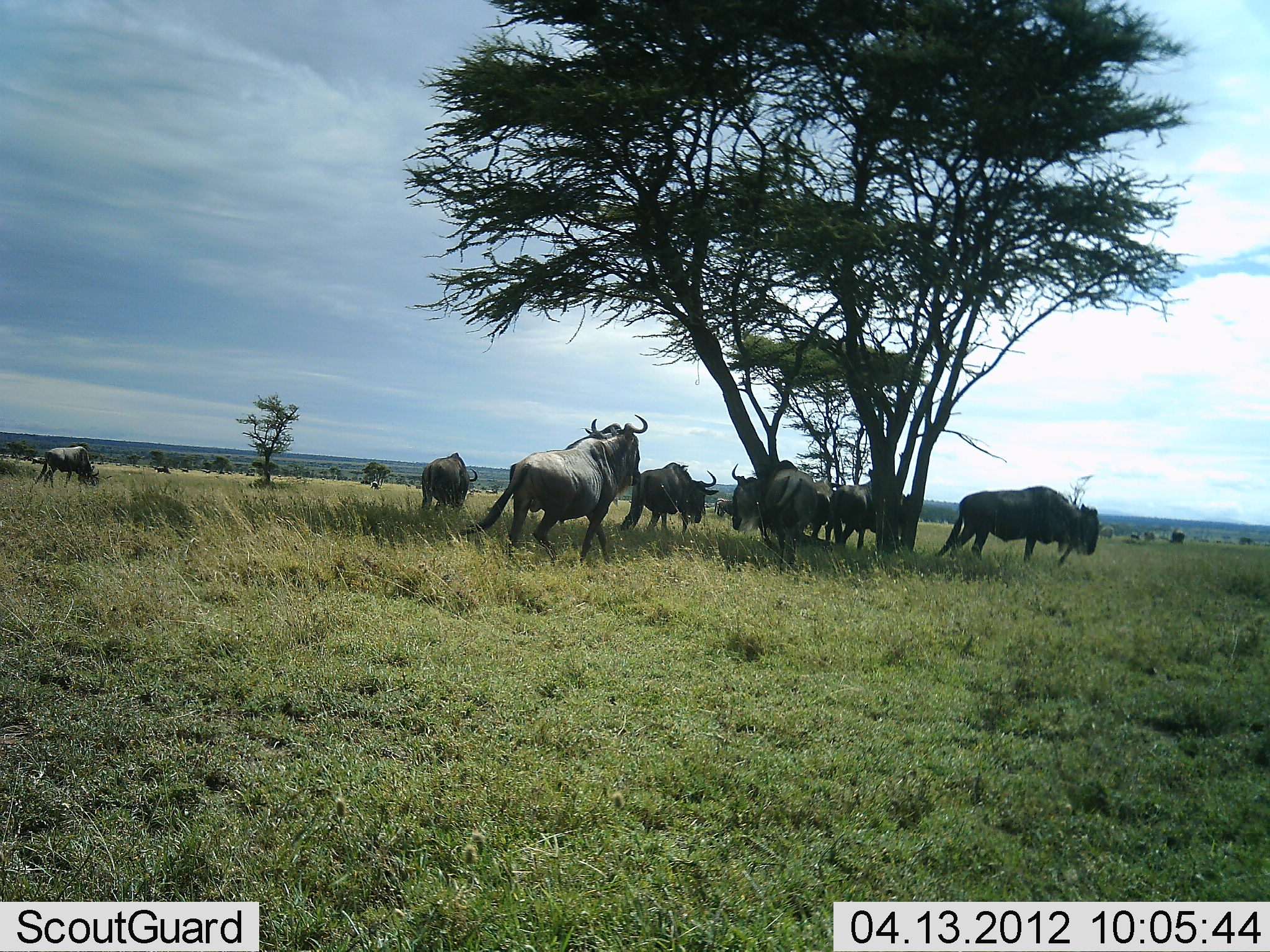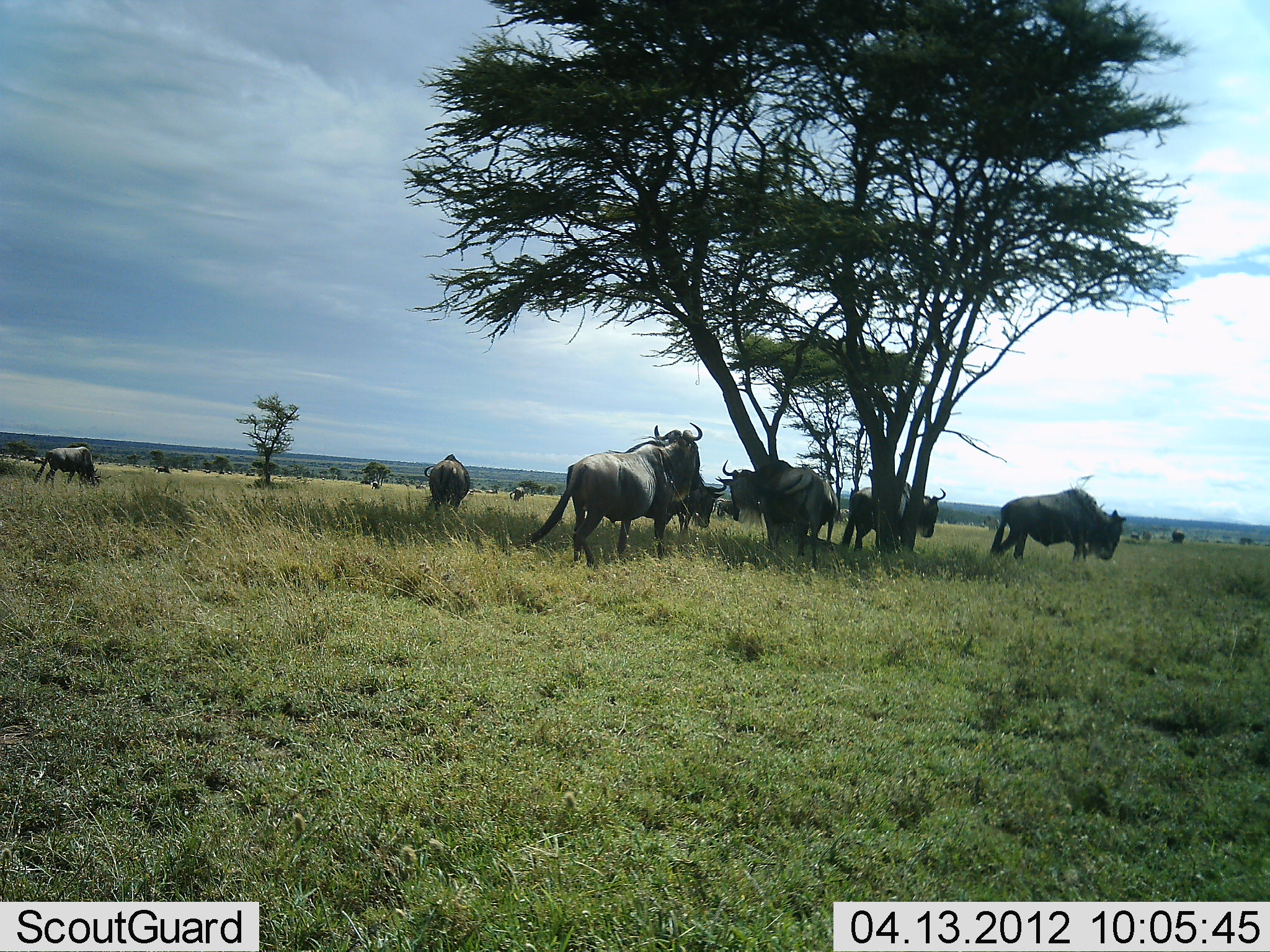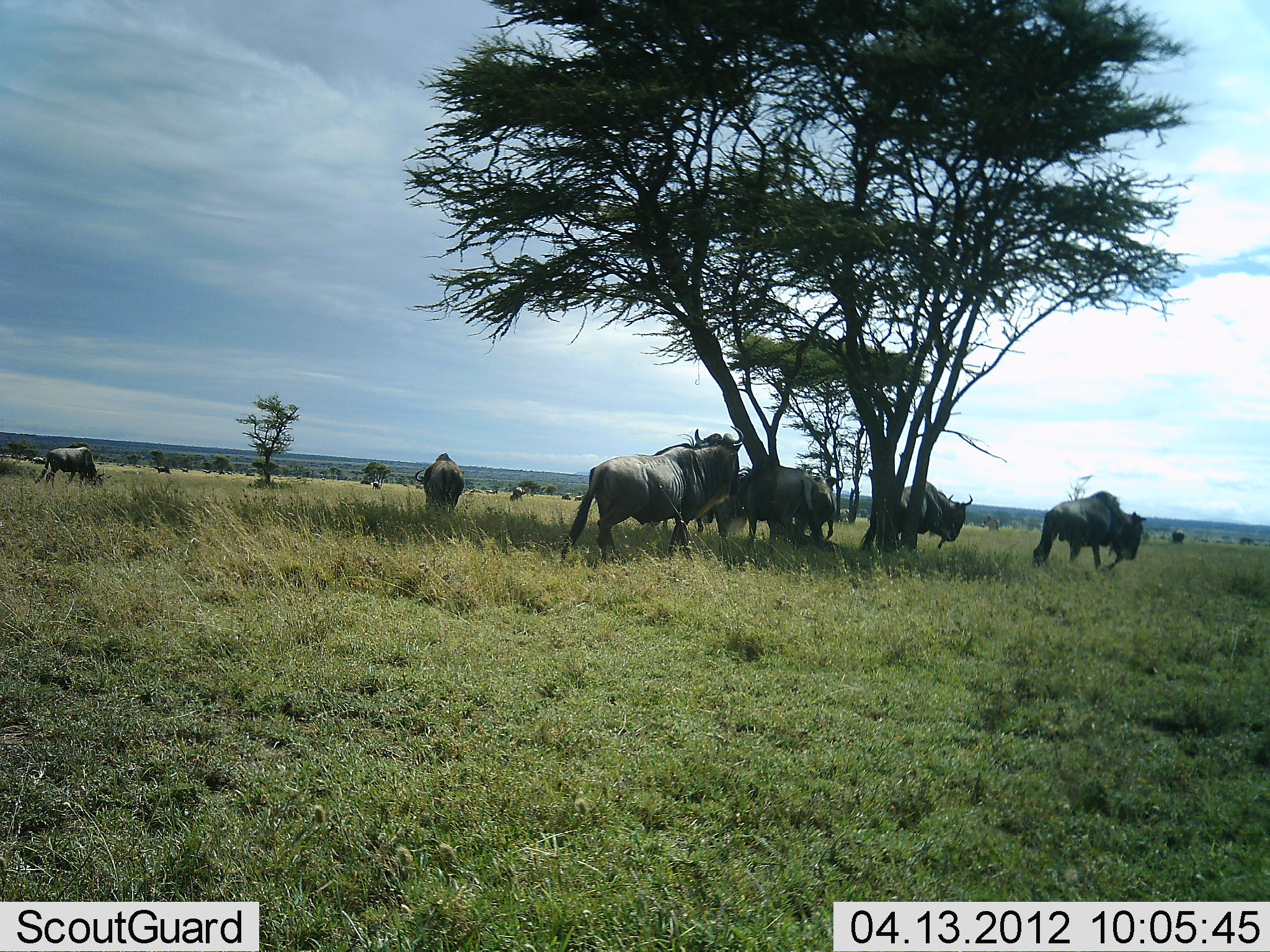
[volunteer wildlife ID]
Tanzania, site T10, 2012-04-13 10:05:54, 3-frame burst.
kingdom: Animalia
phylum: Chordata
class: Mammalia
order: Artiodactyla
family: Bovidae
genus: Connochaetes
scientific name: Connochaetes taurinus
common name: blue wildebeest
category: wildebeest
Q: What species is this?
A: Wildebeest (blue wildebeest) (Connochaetes taurinus).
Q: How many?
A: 10.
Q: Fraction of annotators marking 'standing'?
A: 30%.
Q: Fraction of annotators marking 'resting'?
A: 0%.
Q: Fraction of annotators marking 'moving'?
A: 80%.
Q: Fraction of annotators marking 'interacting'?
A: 0%.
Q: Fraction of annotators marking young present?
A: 0%.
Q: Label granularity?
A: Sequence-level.